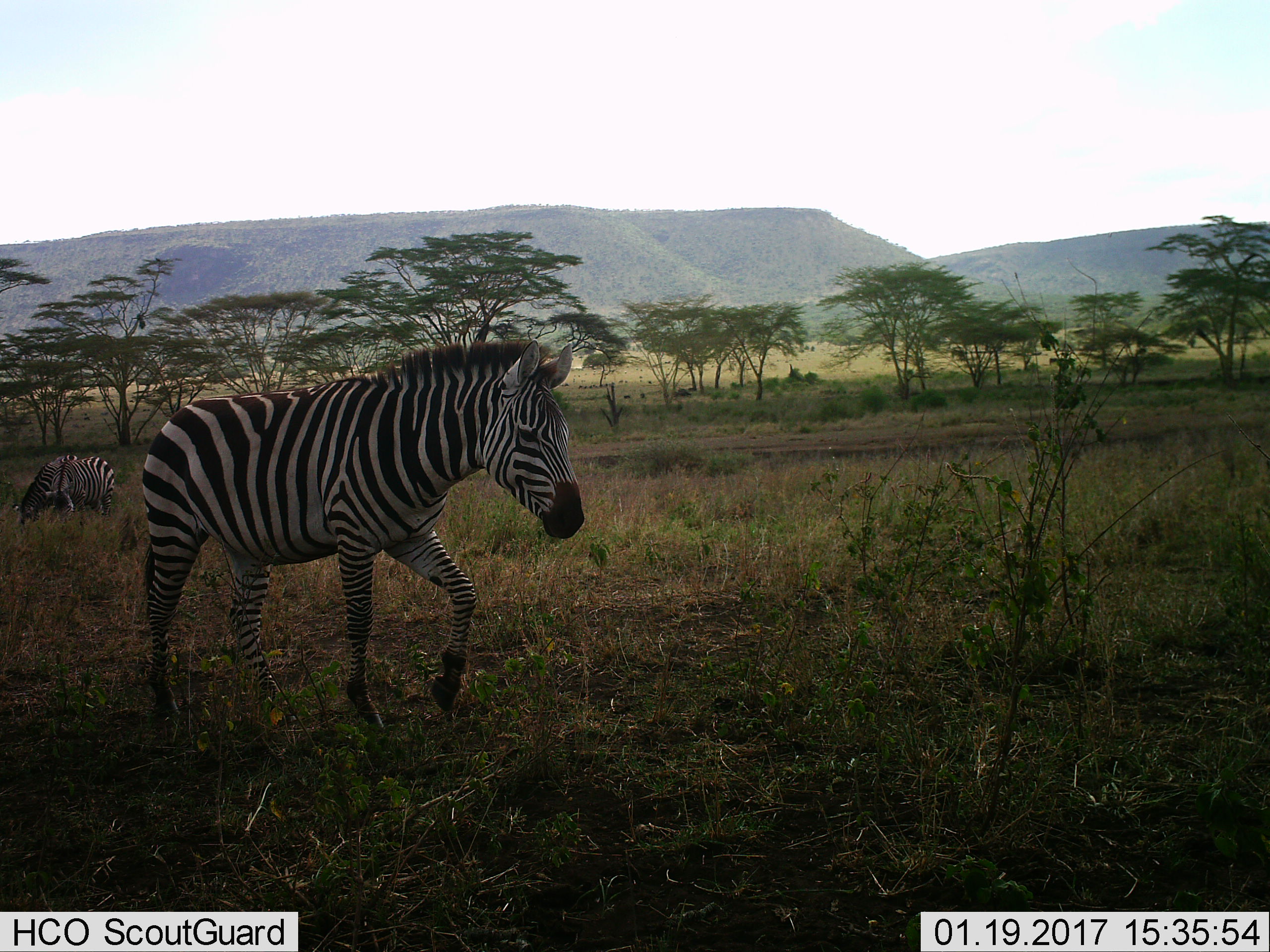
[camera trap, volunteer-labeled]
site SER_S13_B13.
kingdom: Animalia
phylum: Chordata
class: Mammalia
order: Perissodactyla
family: Equidae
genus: Equus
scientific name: Equus quagga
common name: plains zebra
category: zebraplains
Zebraplains (plains zebra) (Equus quagga), count 2. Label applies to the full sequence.